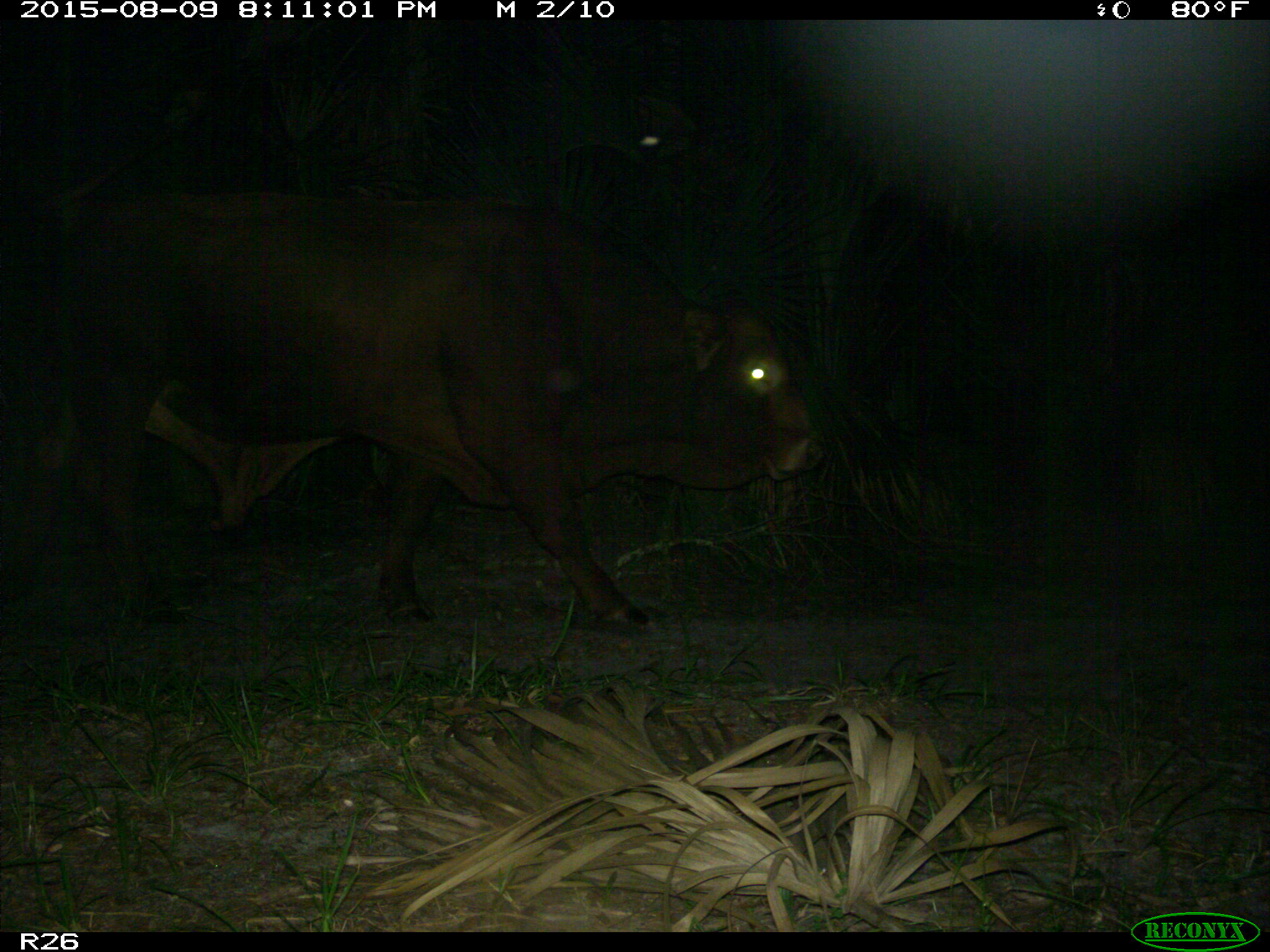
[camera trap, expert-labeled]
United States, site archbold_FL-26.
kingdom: Animalia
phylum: Chordata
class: Mammalia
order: Artiodactyla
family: Bovidae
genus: Bos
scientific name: Bos taurus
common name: domestic cow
Bos taurus (domestic cow).